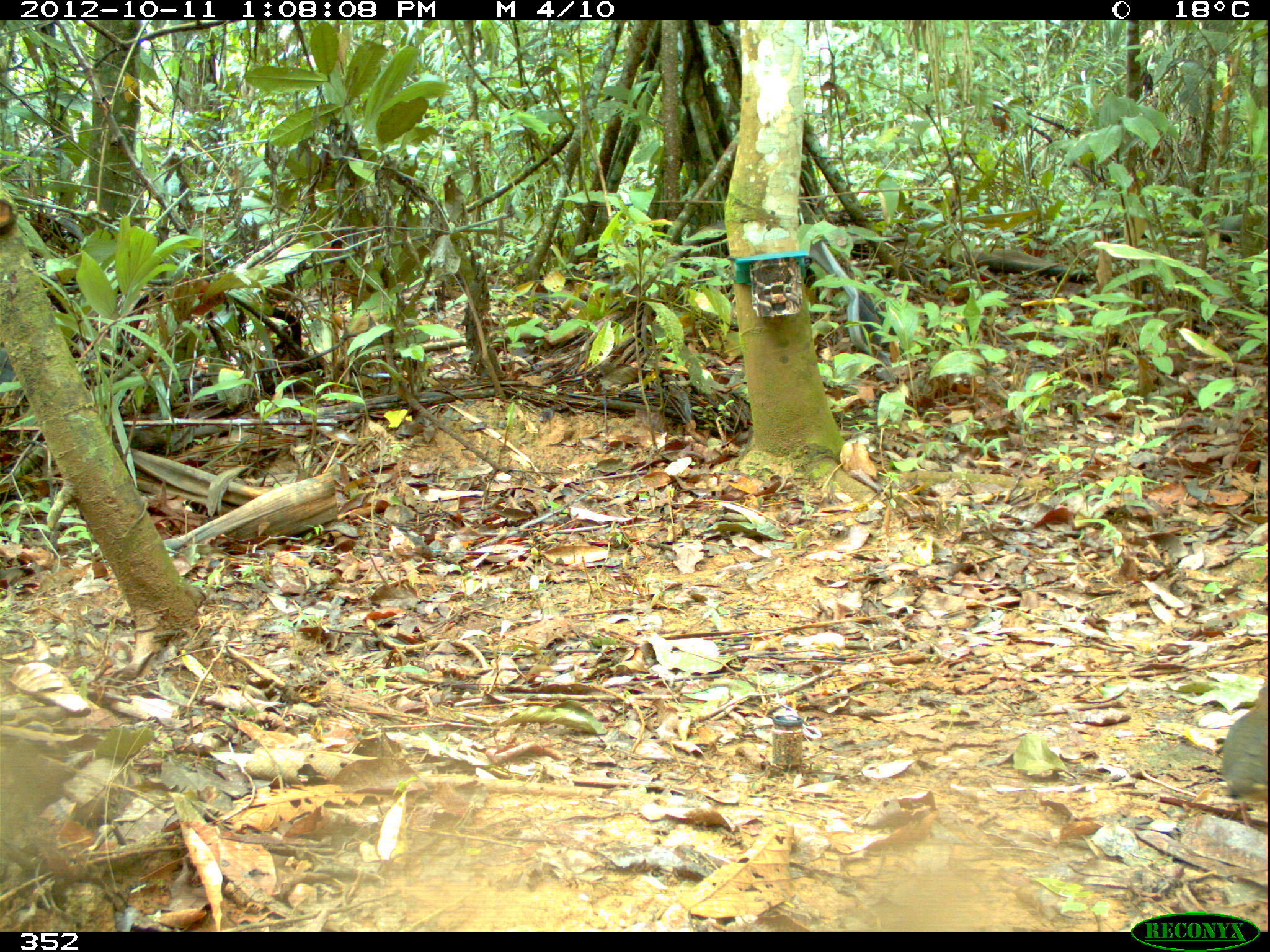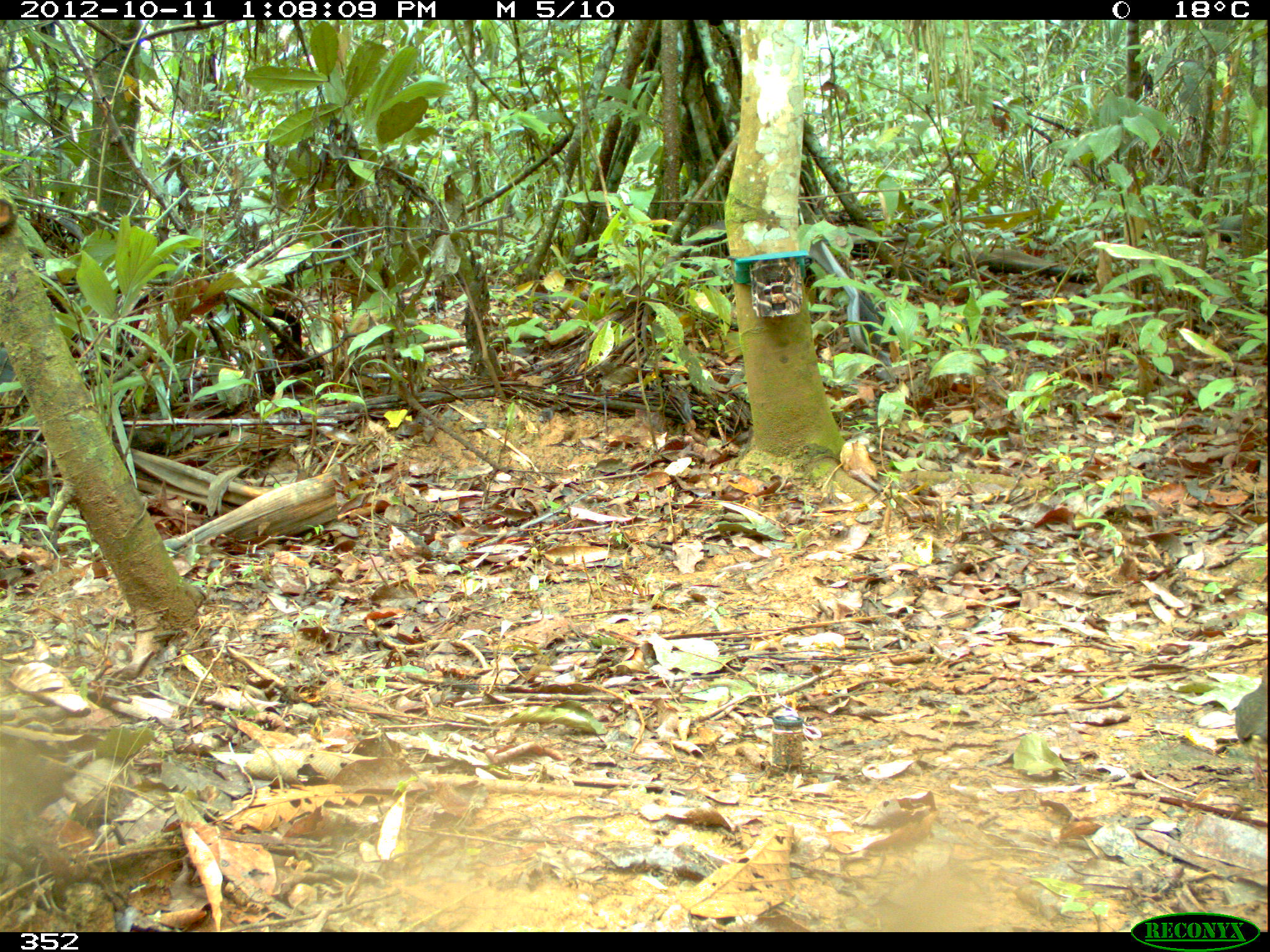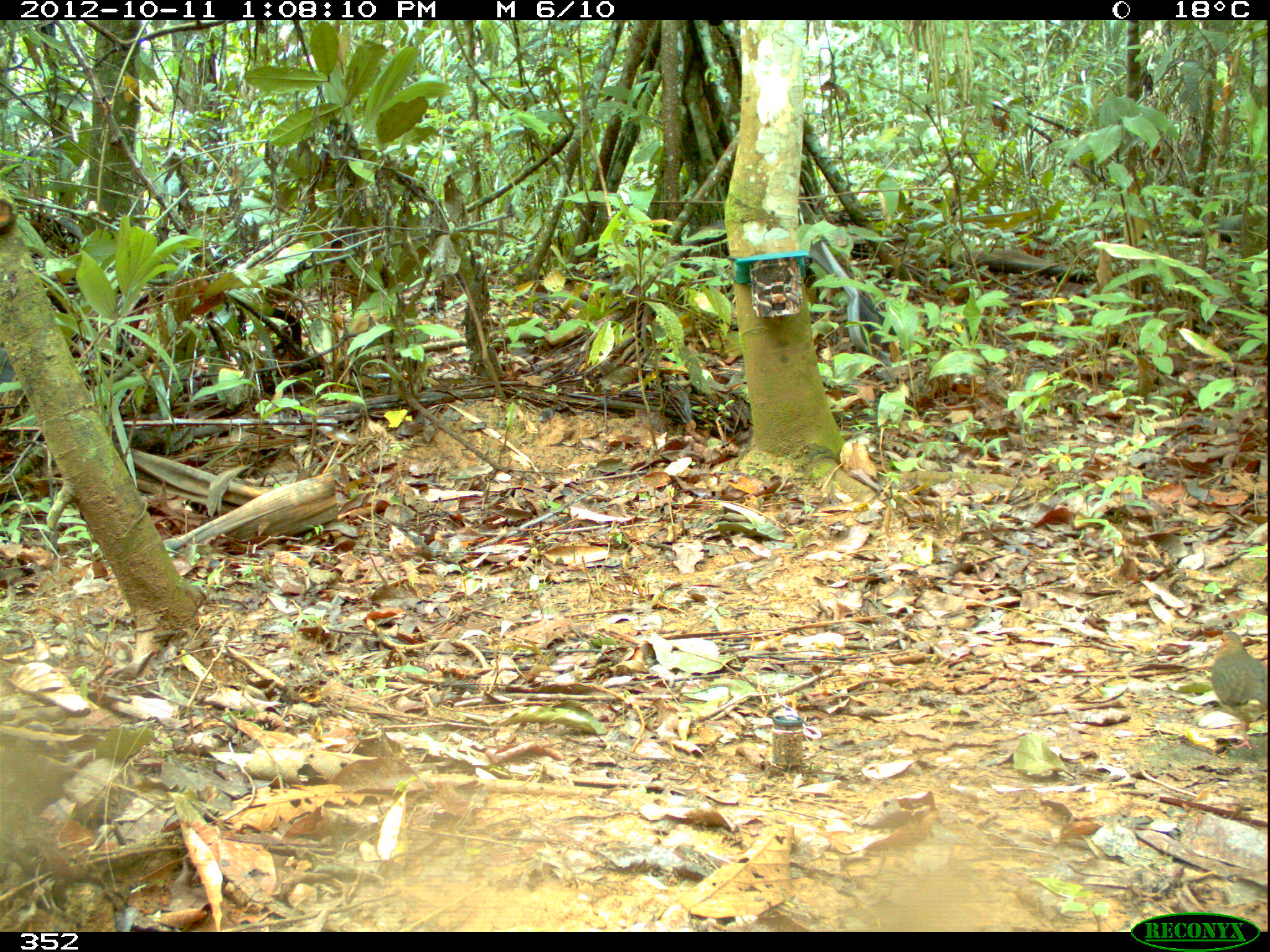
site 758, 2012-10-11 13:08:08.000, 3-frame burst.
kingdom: Animalia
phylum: Chordata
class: Aves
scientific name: Aves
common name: bird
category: unknown bird